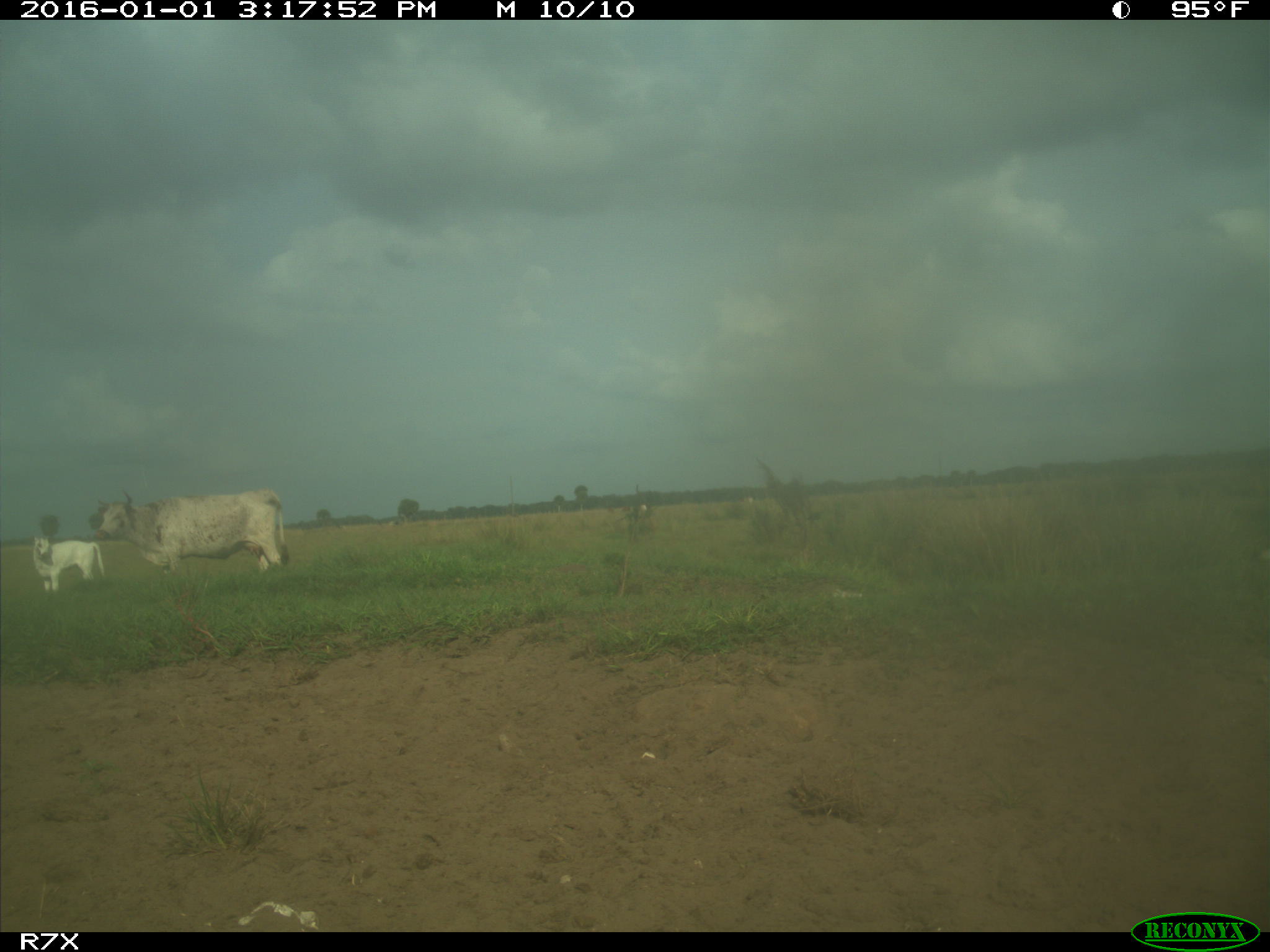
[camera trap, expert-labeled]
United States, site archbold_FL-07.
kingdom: Animalia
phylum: Chordata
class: Mammalia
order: Artiodactyla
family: Bovidae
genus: Bos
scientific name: Bos taurus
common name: domestic cow